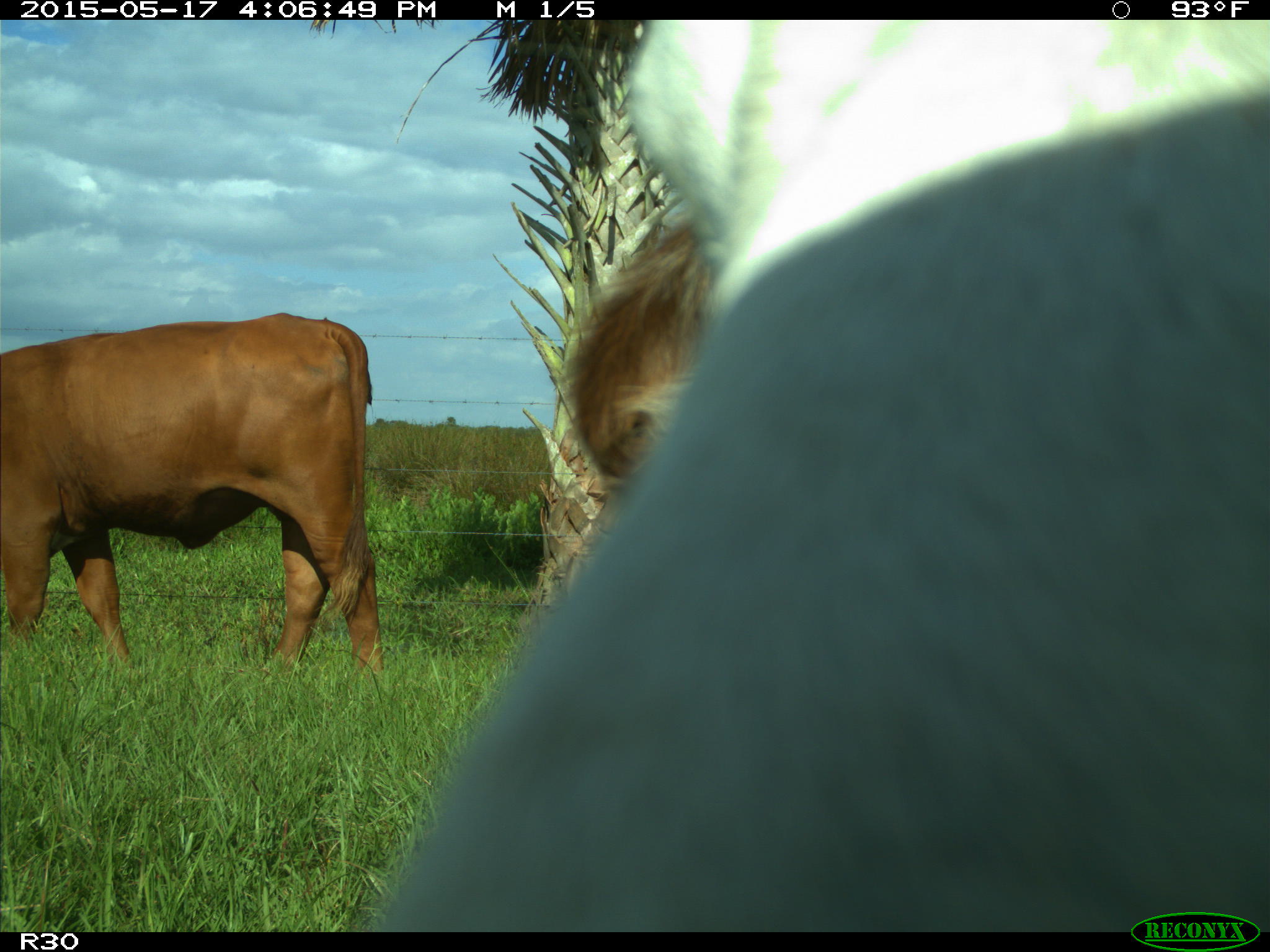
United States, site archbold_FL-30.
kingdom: Animalia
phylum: Chordata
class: Mammalia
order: Artiodactyla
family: Bovidae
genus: Bos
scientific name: Bos taurus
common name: domestic cow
Bos taurus (domestic cow).